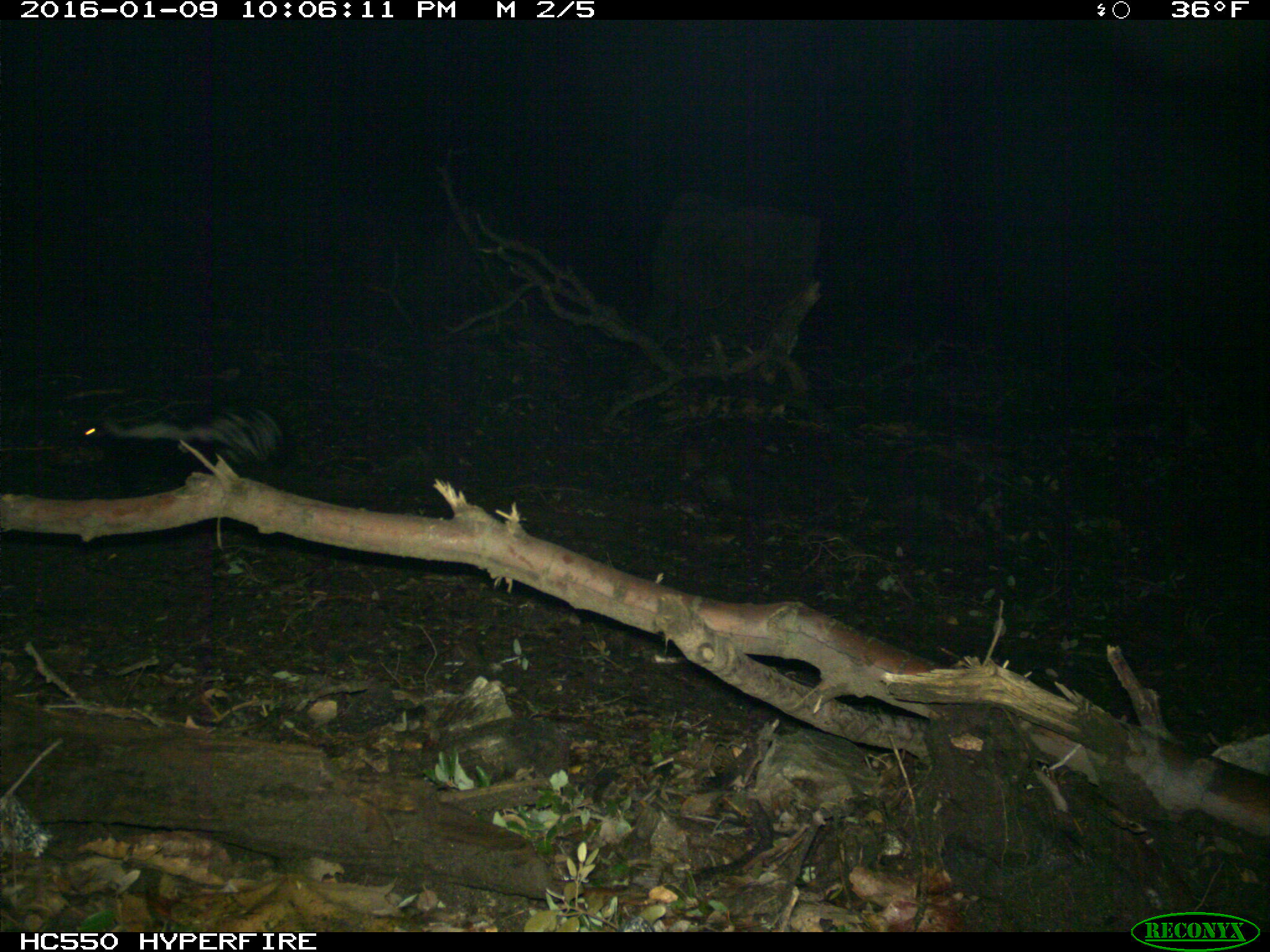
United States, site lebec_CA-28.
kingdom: Animalia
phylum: Chordata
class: Mammalia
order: Carnivora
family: Mephitidae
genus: Mephitis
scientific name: Mephitis mephitis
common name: striped skunk